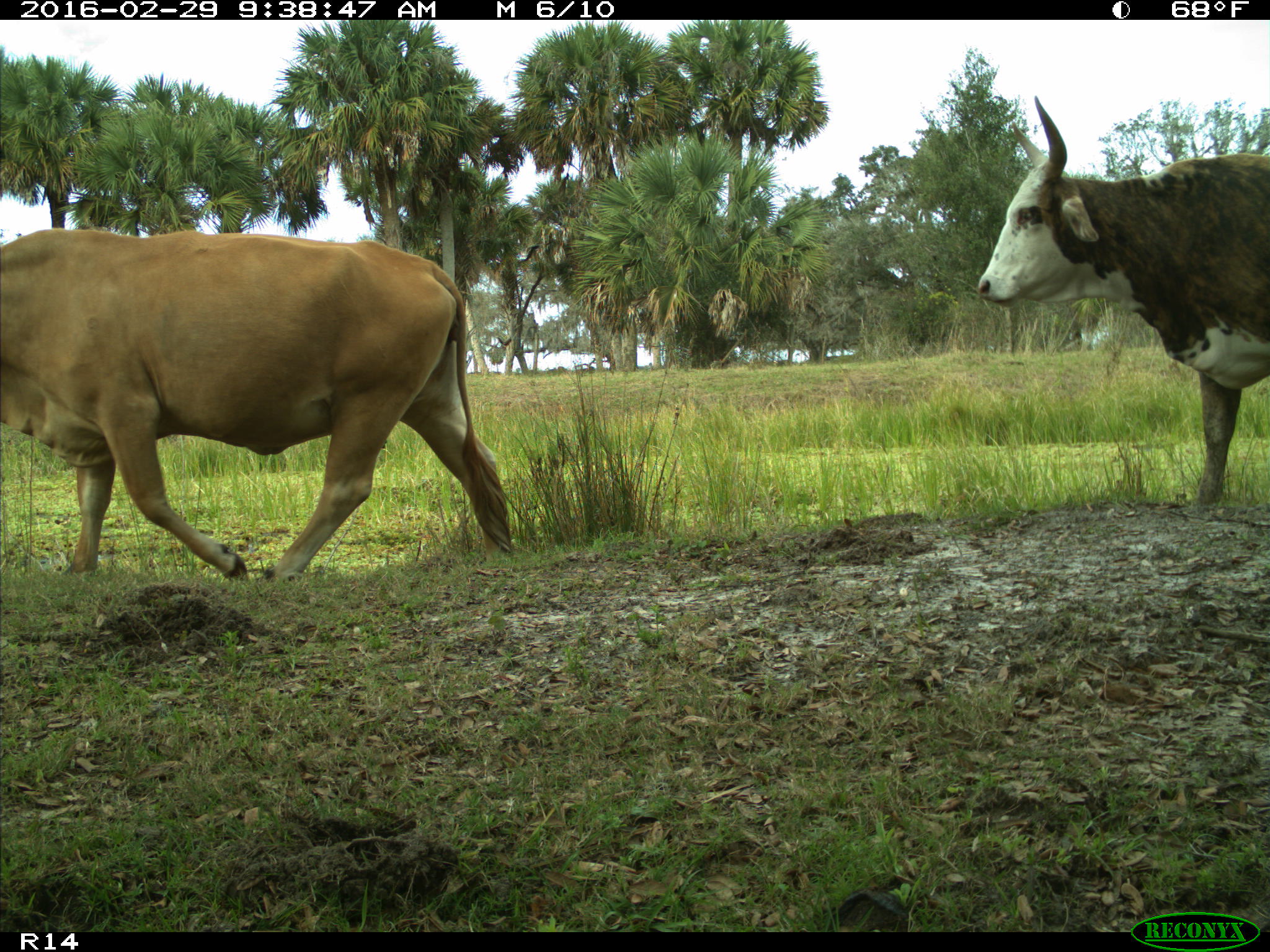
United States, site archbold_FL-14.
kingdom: Animalia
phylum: Chordata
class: Mammalia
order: Artiodactyla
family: Bovidae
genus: Bos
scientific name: Bos taurus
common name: domestic cow